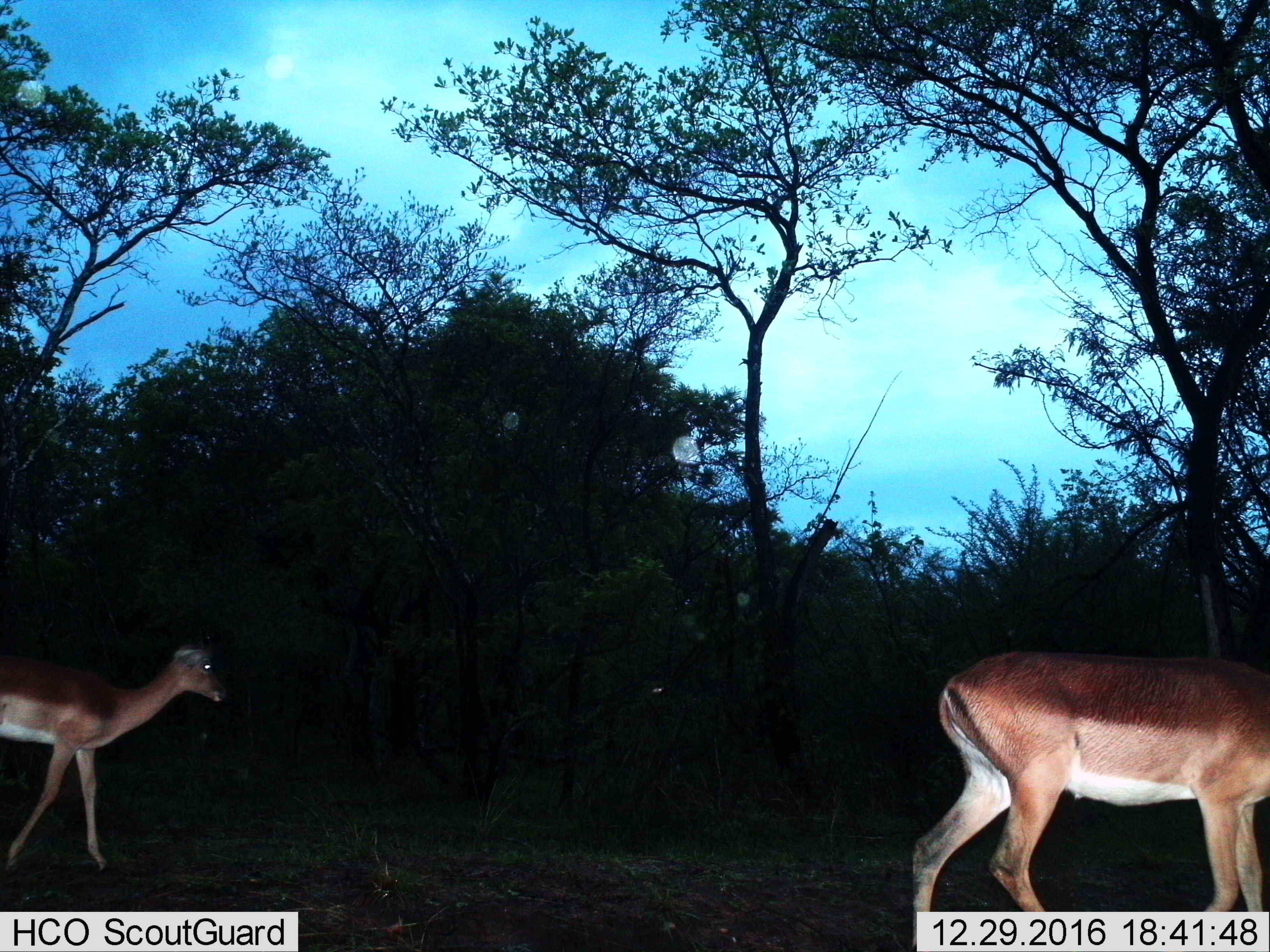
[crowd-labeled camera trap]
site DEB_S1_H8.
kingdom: Animalia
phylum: Chordata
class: Mammalia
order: Artiodactyla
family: Bovidae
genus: Aepyceros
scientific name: Aepyceros melampus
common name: impala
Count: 2.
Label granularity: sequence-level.